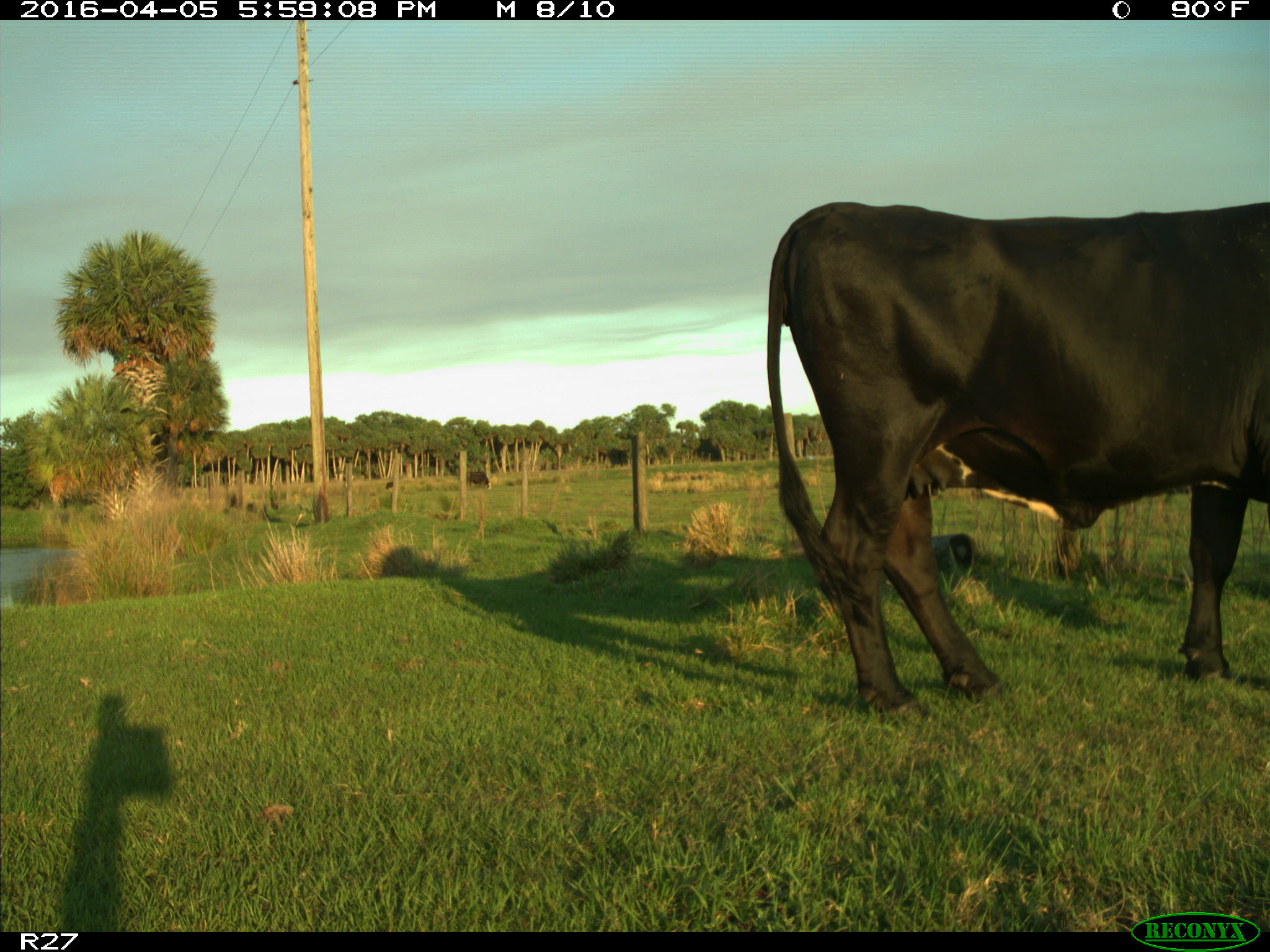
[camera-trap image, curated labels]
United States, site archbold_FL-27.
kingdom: Animalia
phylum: Chordata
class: Mammalia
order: Artiodactyla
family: Bovidae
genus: Bos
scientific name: Bos taurus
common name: domestic cow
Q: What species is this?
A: Bos taurus (domestic cow).